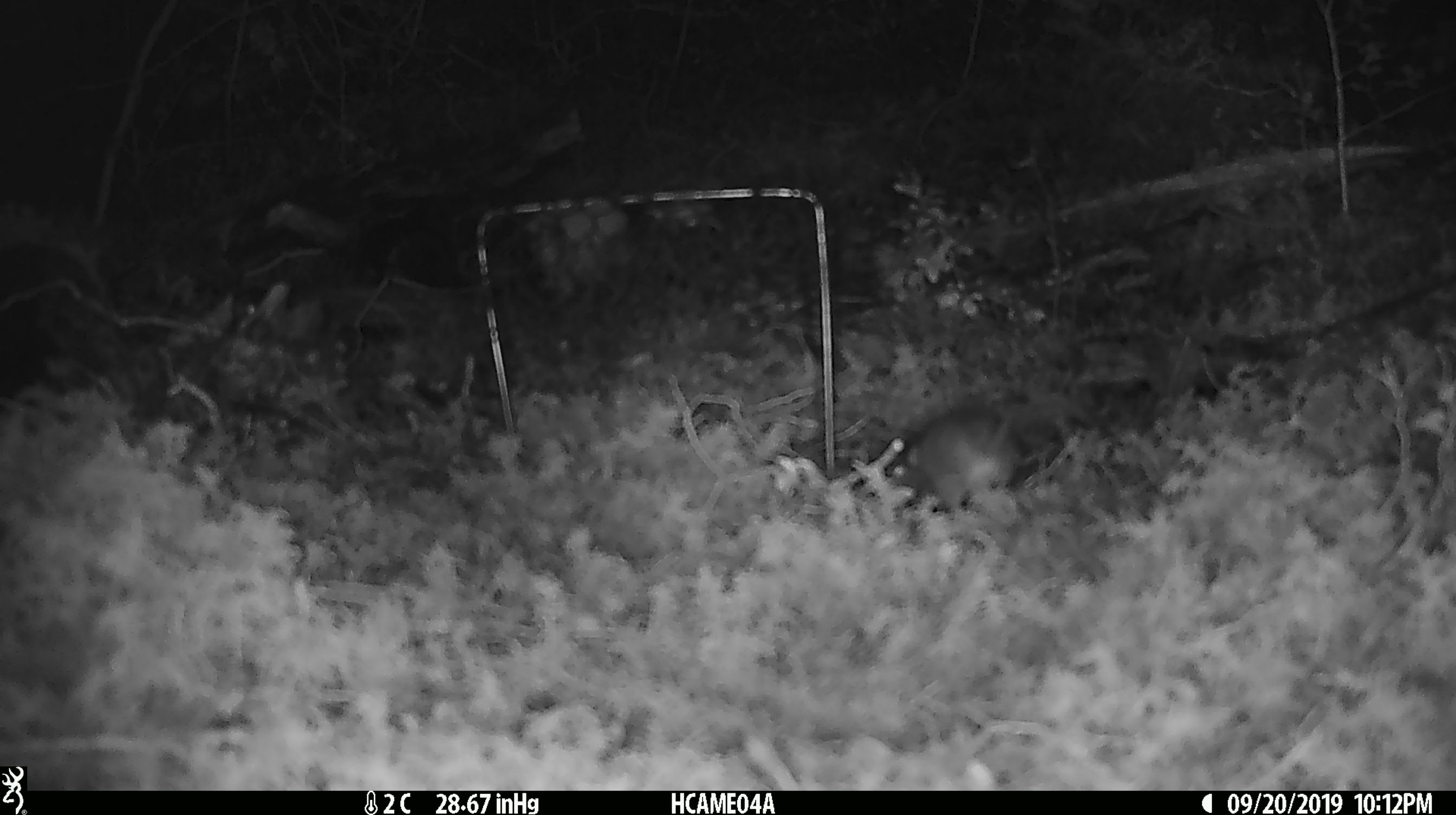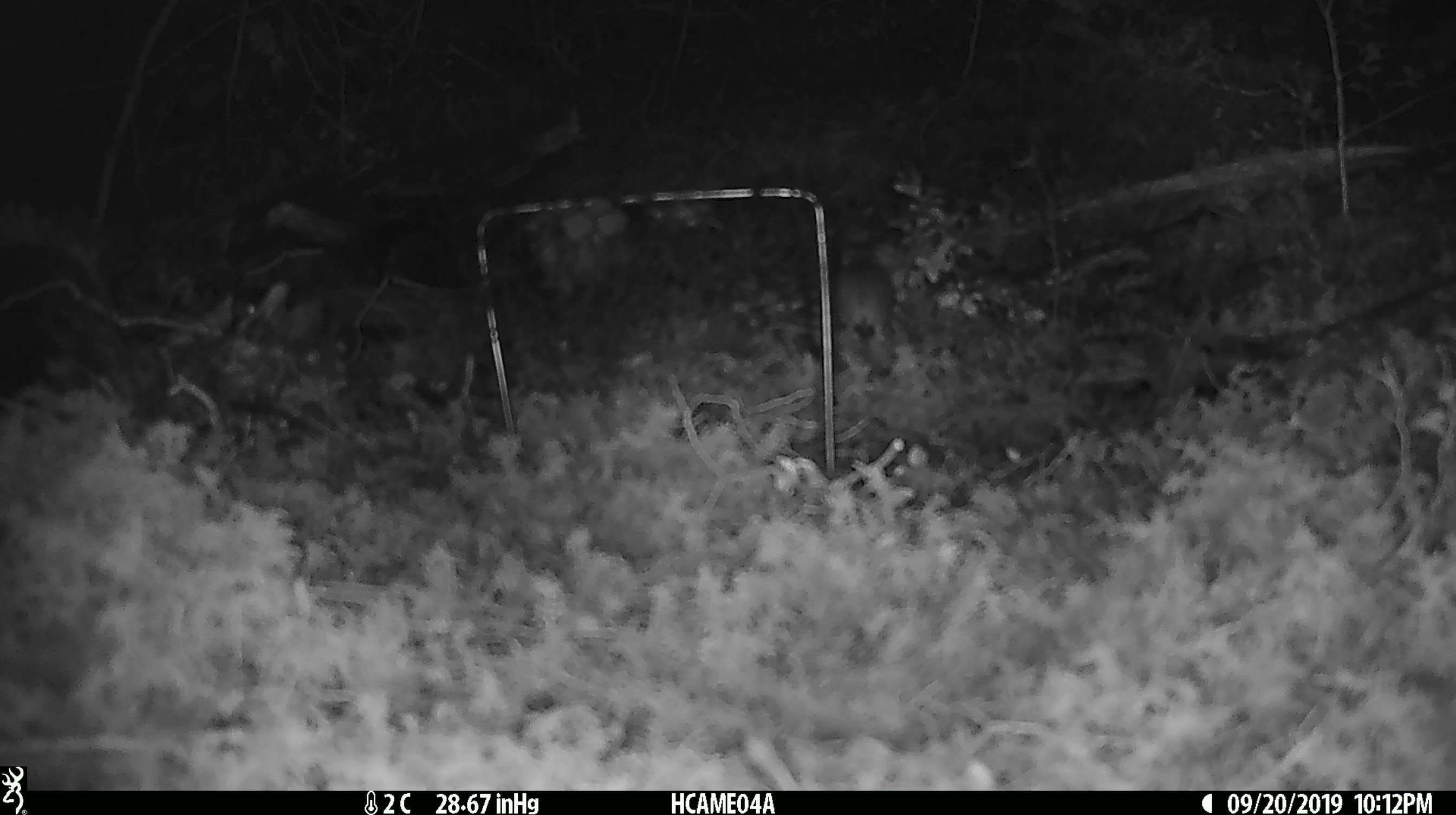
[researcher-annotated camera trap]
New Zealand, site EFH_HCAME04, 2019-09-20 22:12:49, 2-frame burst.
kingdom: Animalia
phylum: Chordata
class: Mammalia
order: Rodentia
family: Muridae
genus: Mus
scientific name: Mus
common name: mouse